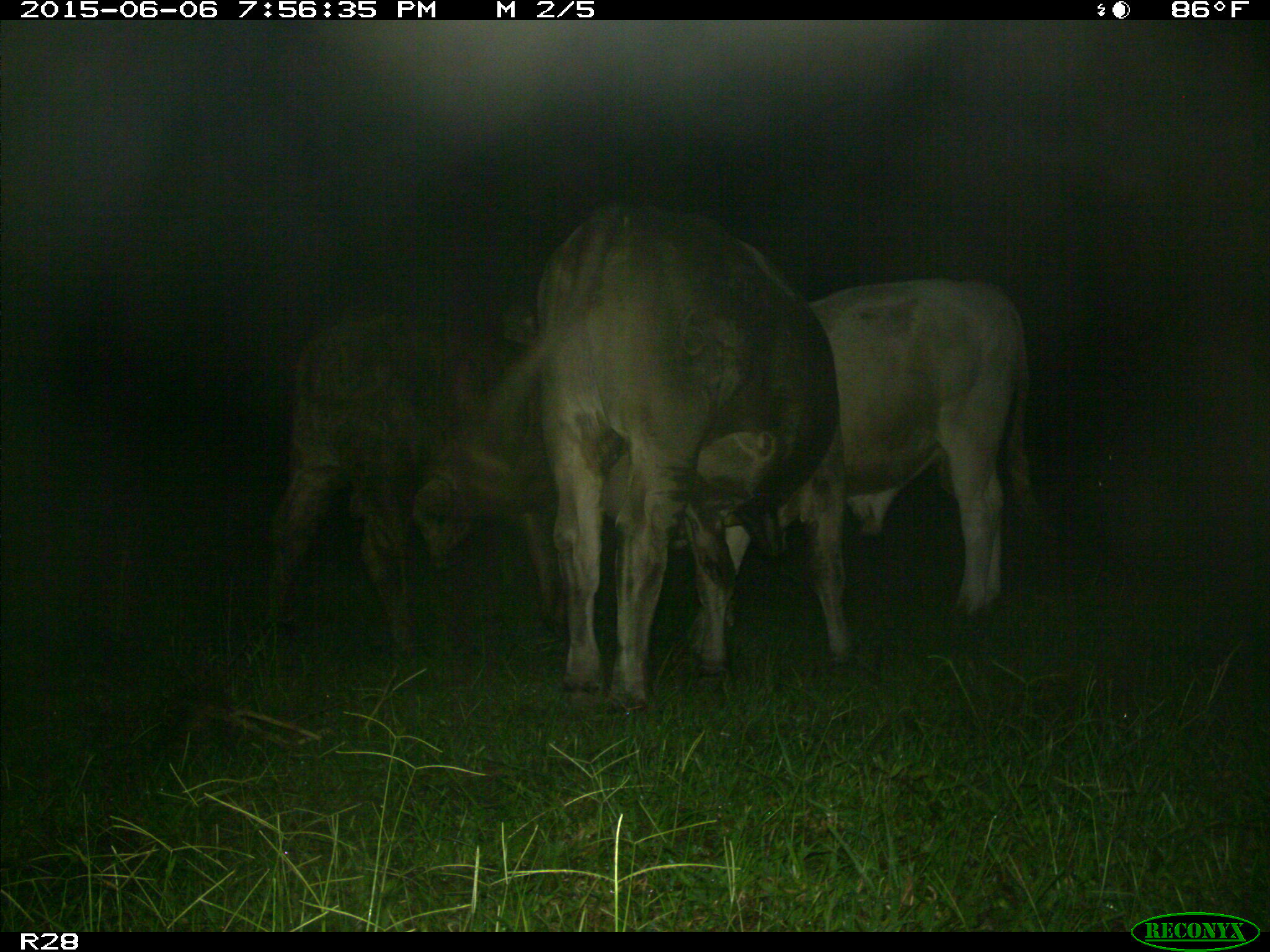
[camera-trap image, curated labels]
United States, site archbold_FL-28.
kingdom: Animalia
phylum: Chordata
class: Mammalia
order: Artiodactyla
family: Bovidae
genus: Bos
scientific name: Bos taurus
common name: domestic cow